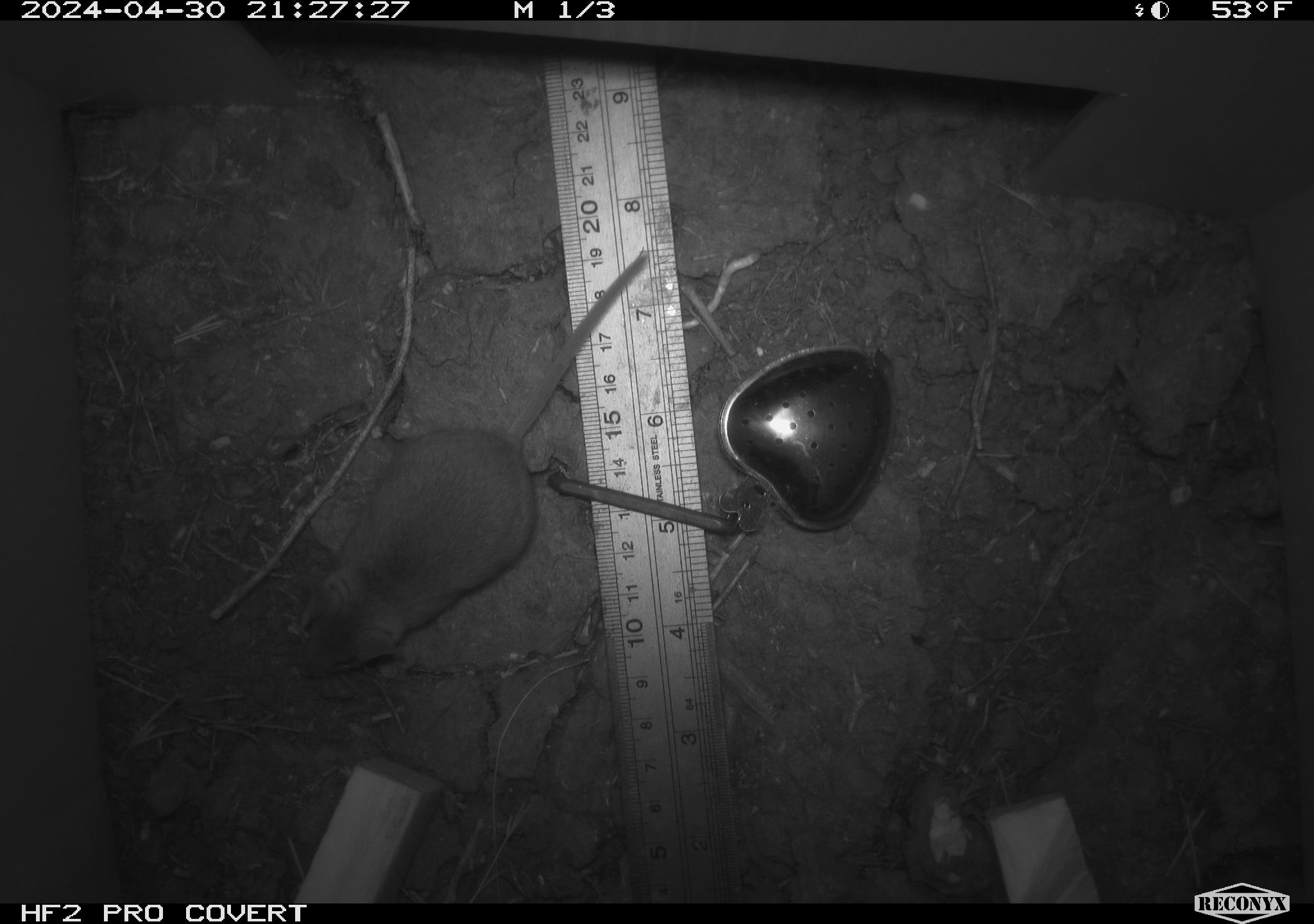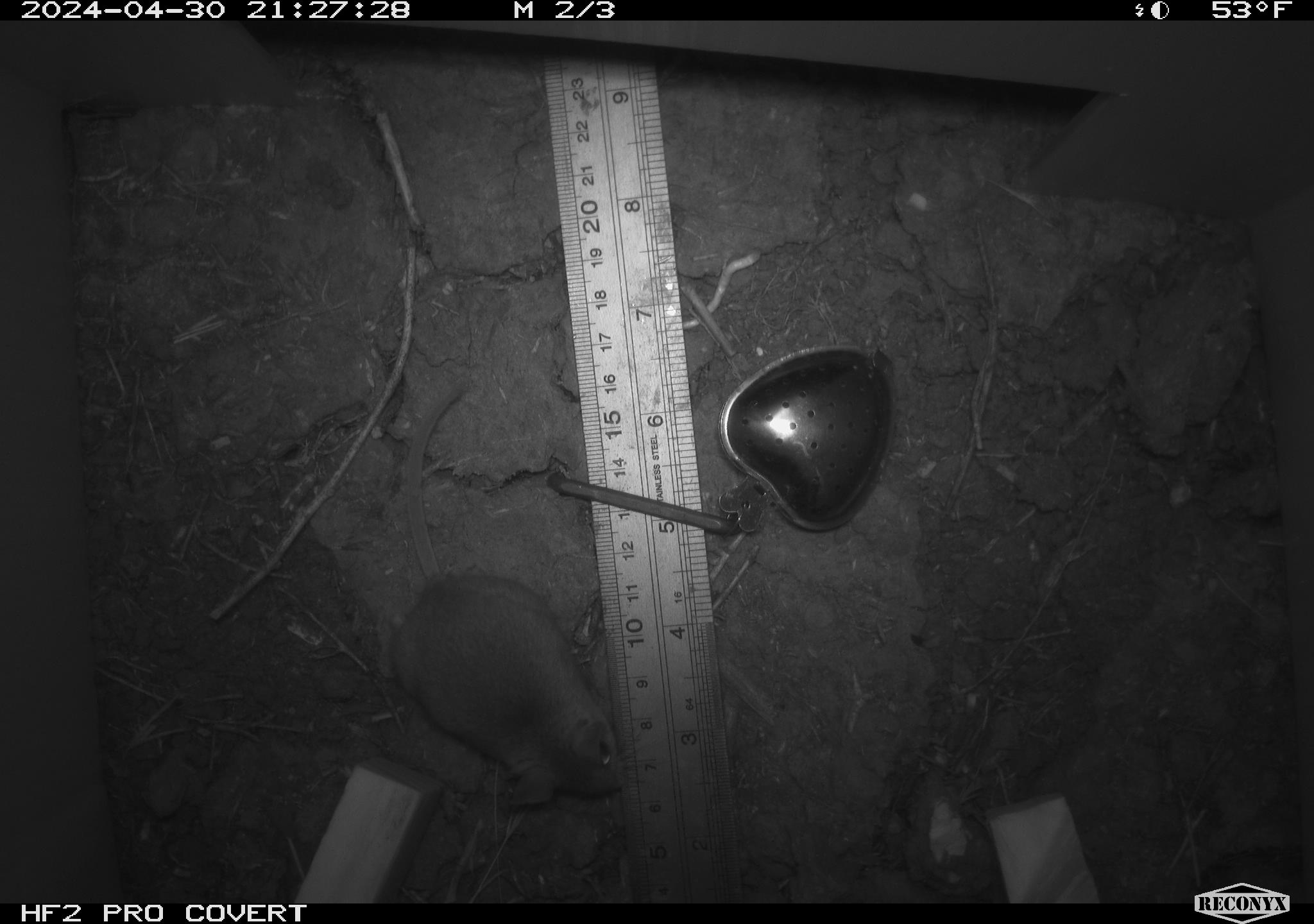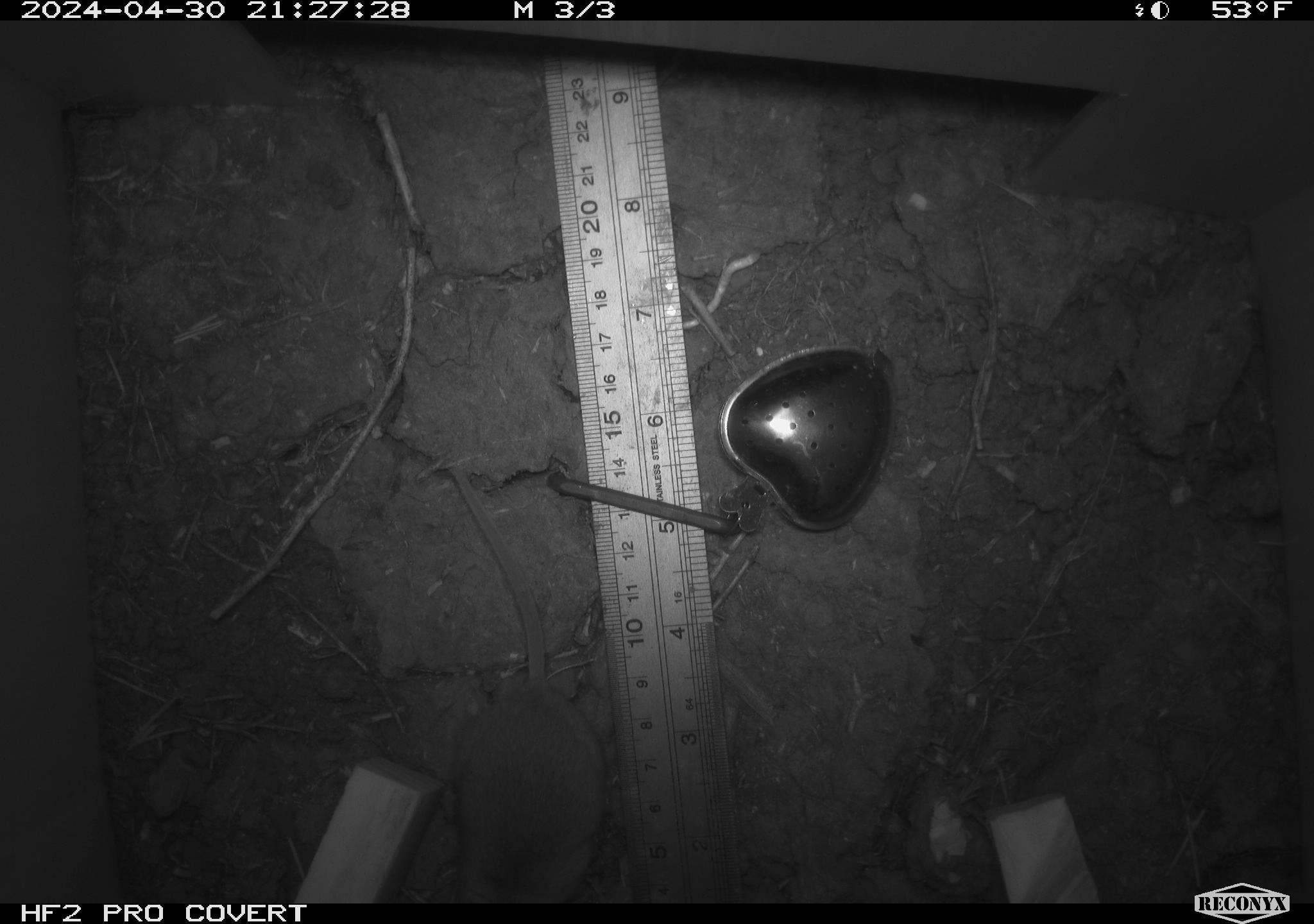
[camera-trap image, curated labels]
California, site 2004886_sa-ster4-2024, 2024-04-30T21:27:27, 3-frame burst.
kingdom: Animalia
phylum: Chordata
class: Mammalia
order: Rodentia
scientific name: Rodentia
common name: mouse species